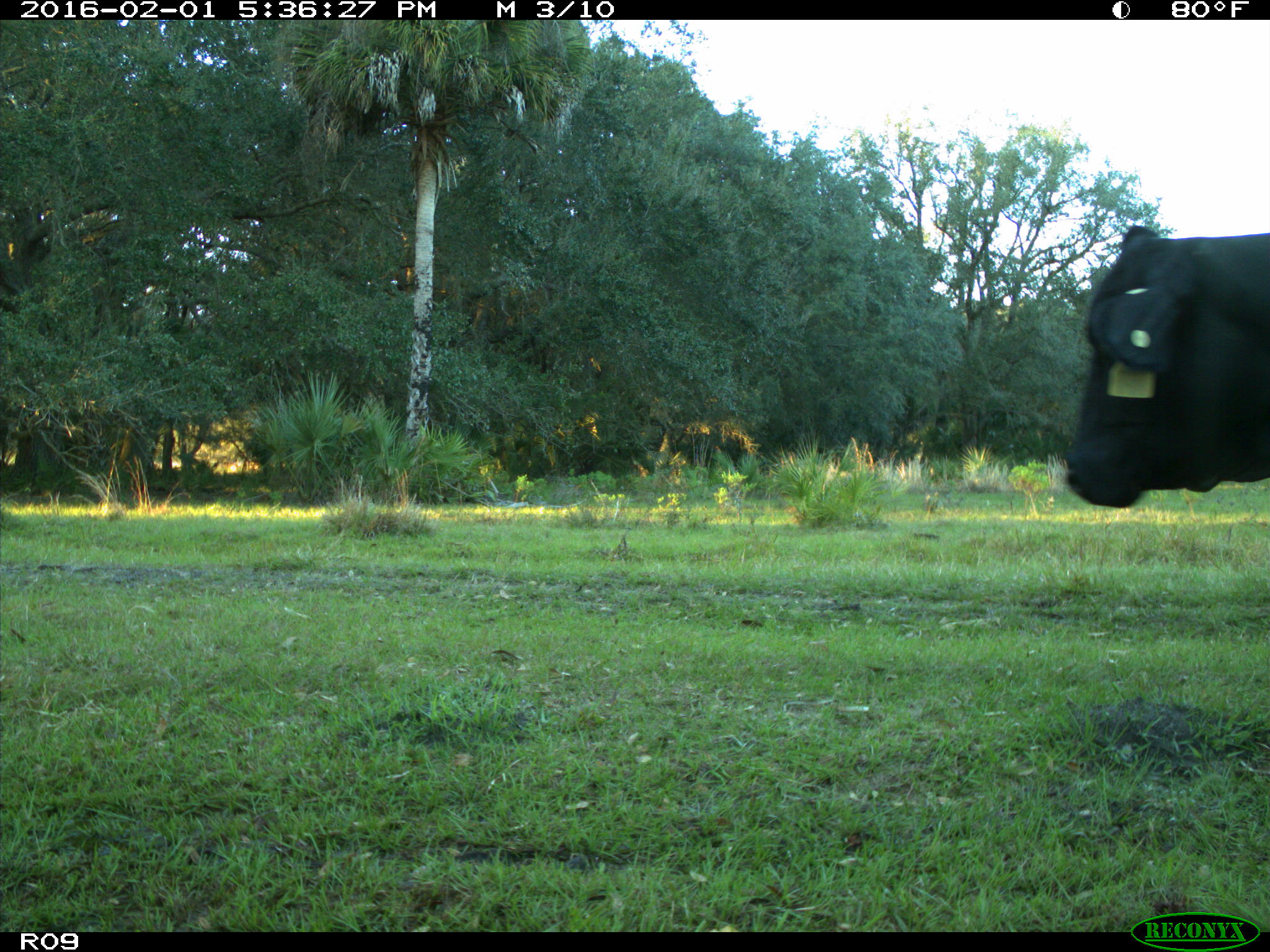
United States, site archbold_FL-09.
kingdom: Animalia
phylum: Chordata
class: Mammalia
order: Artiodactyla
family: Bovidae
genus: Bos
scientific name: Bos taurus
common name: domestic cow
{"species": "Bos taurus (domestic cow)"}